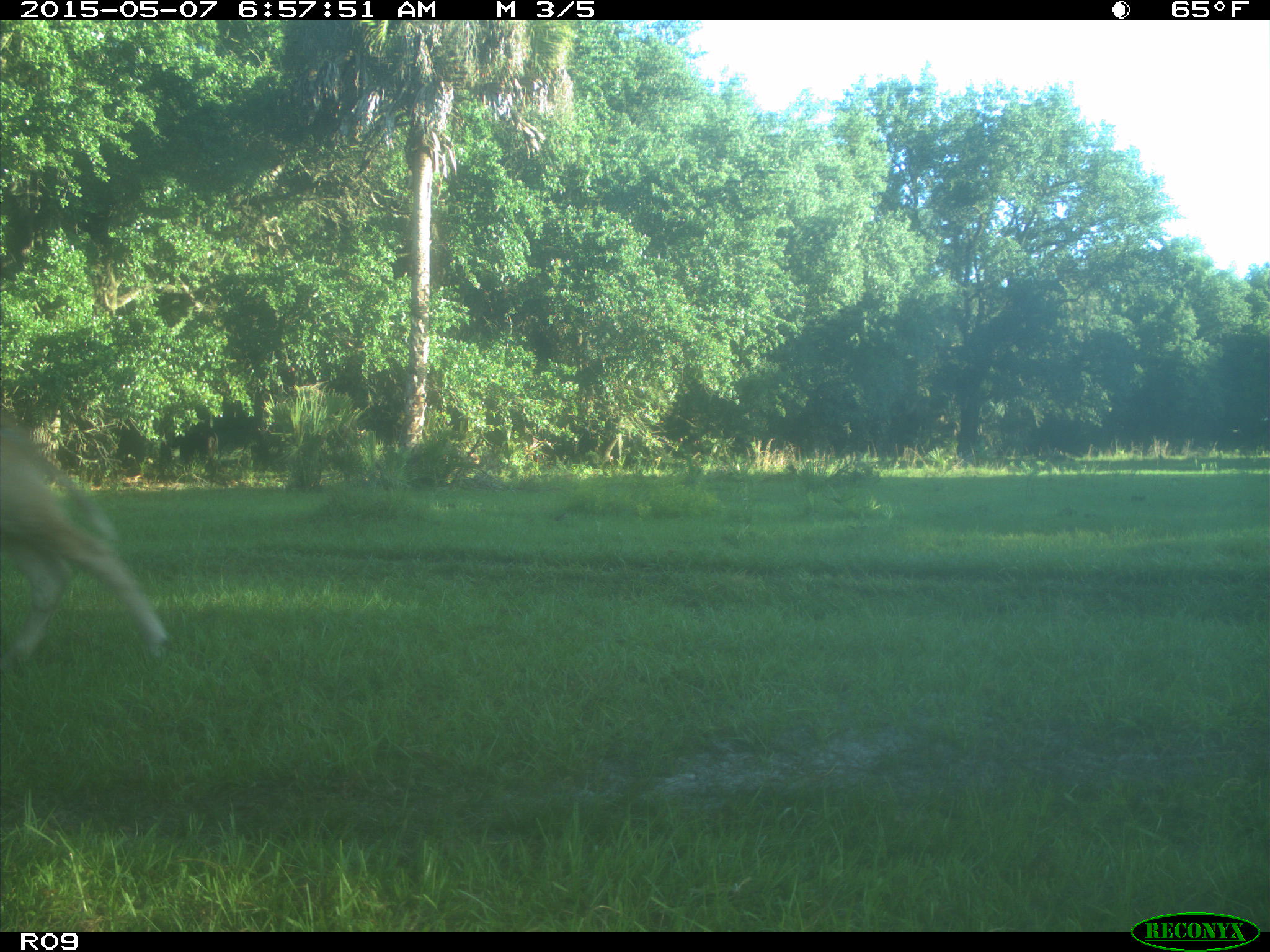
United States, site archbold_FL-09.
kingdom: Animalia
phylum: Chordata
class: Mammalia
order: Artiodactyla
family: Bovidae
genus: Bos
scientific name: Bos taurus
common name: domestic cow